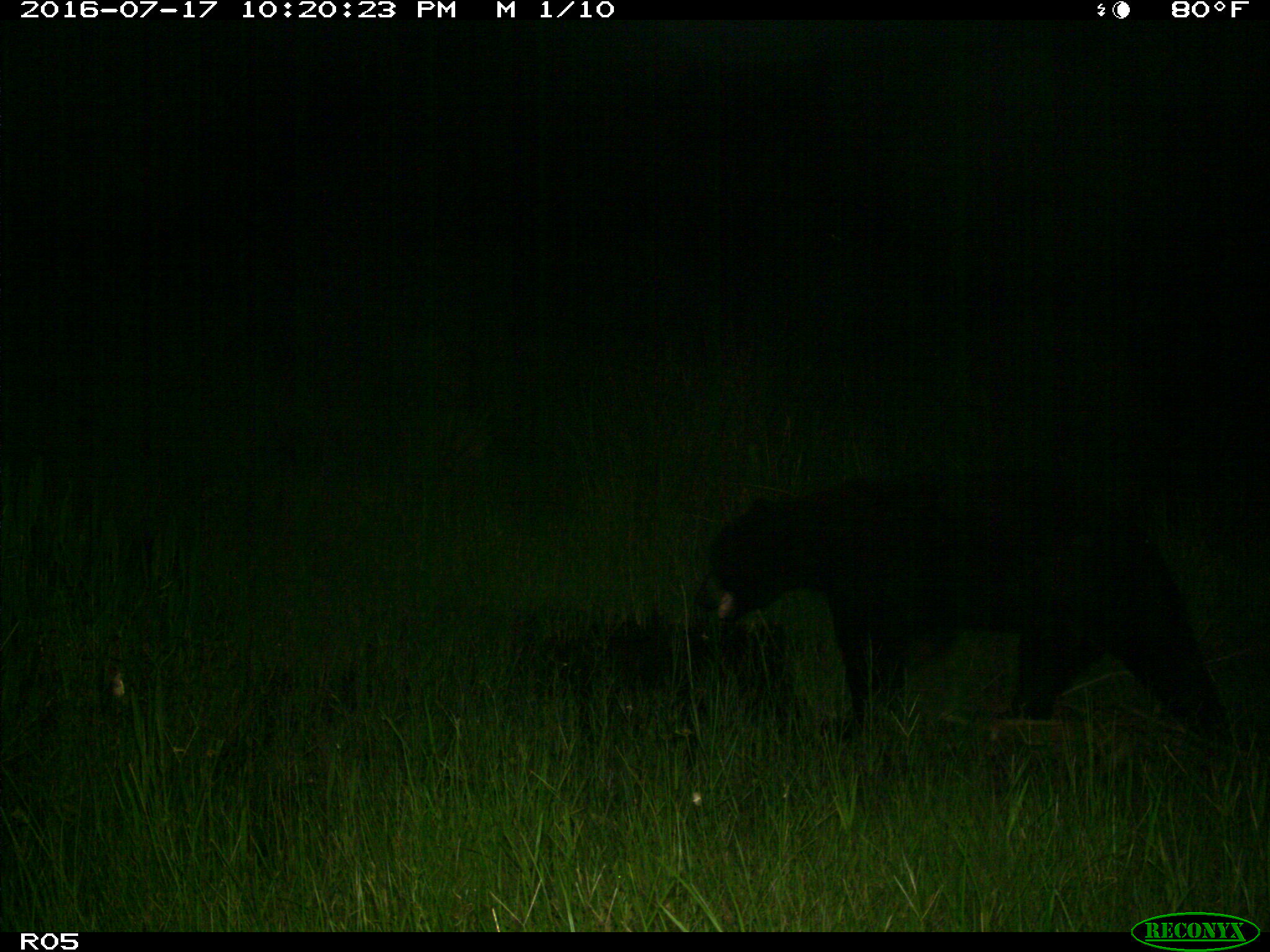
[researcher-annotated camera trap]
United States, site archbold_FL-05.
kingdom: Animalia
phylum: Chordata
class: Mammalia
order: Carnivora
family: Ursidae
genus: Ursus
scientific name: Ursus americanus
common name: american black bear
Ursus americanus (american black bear).